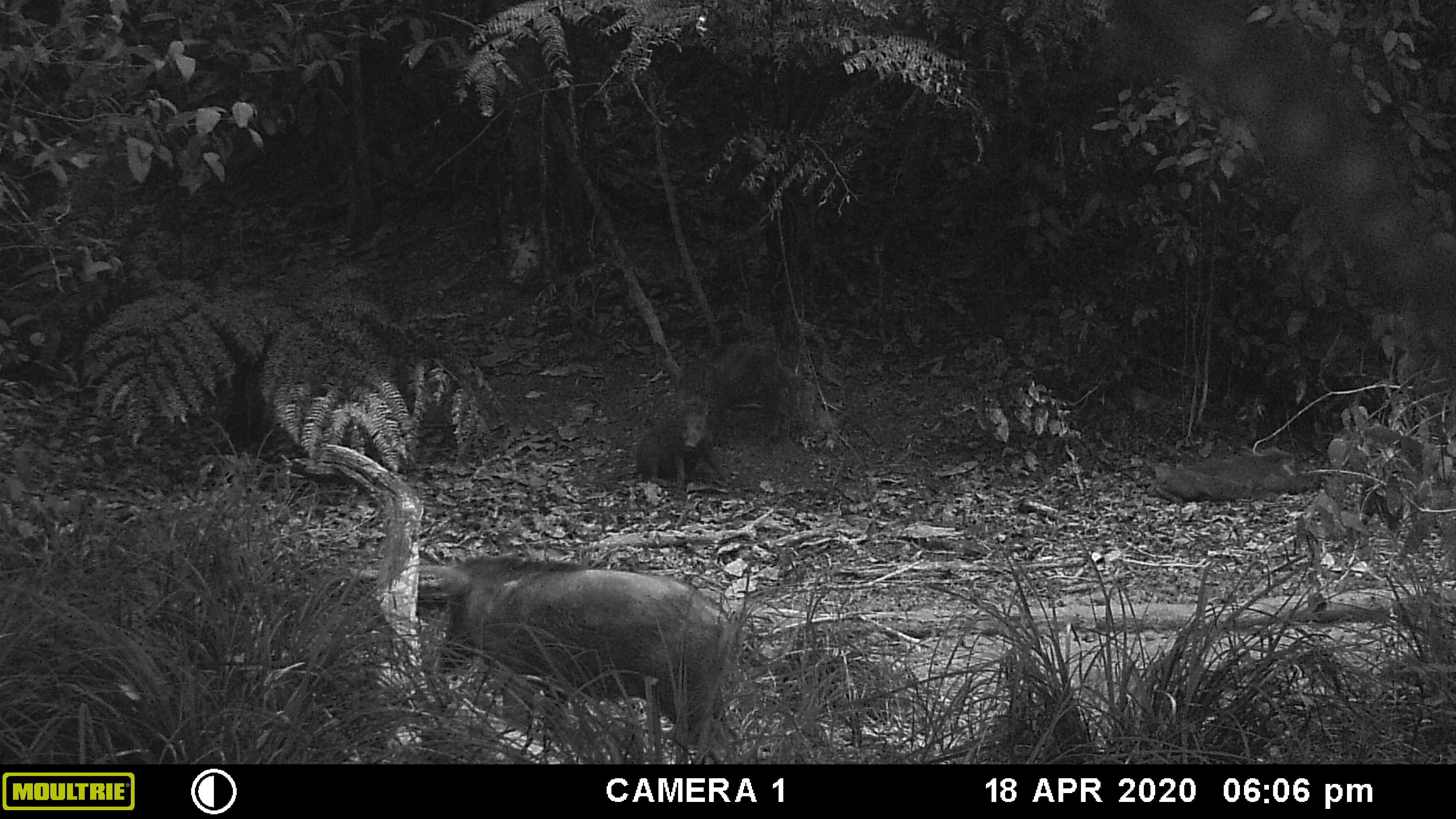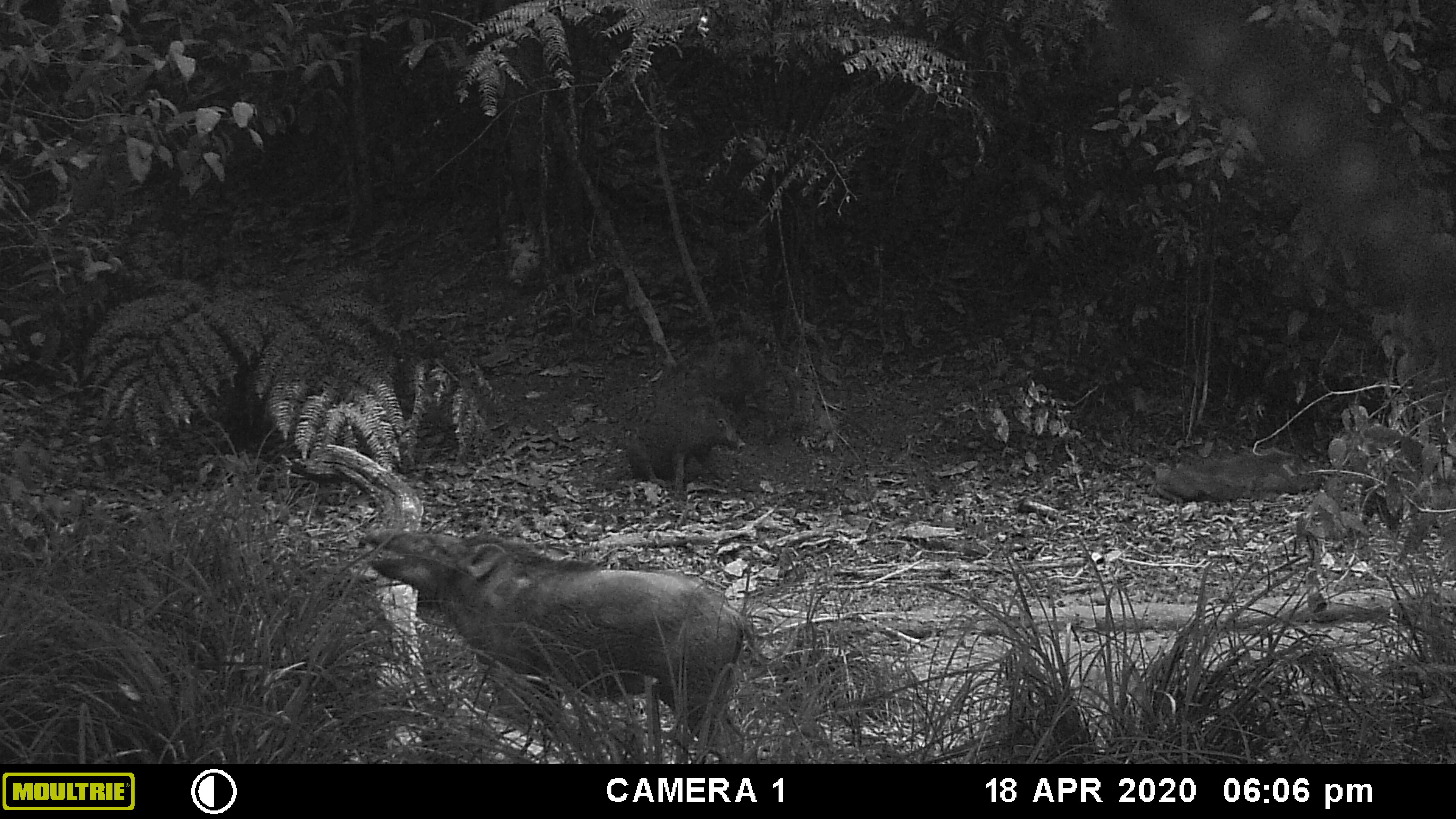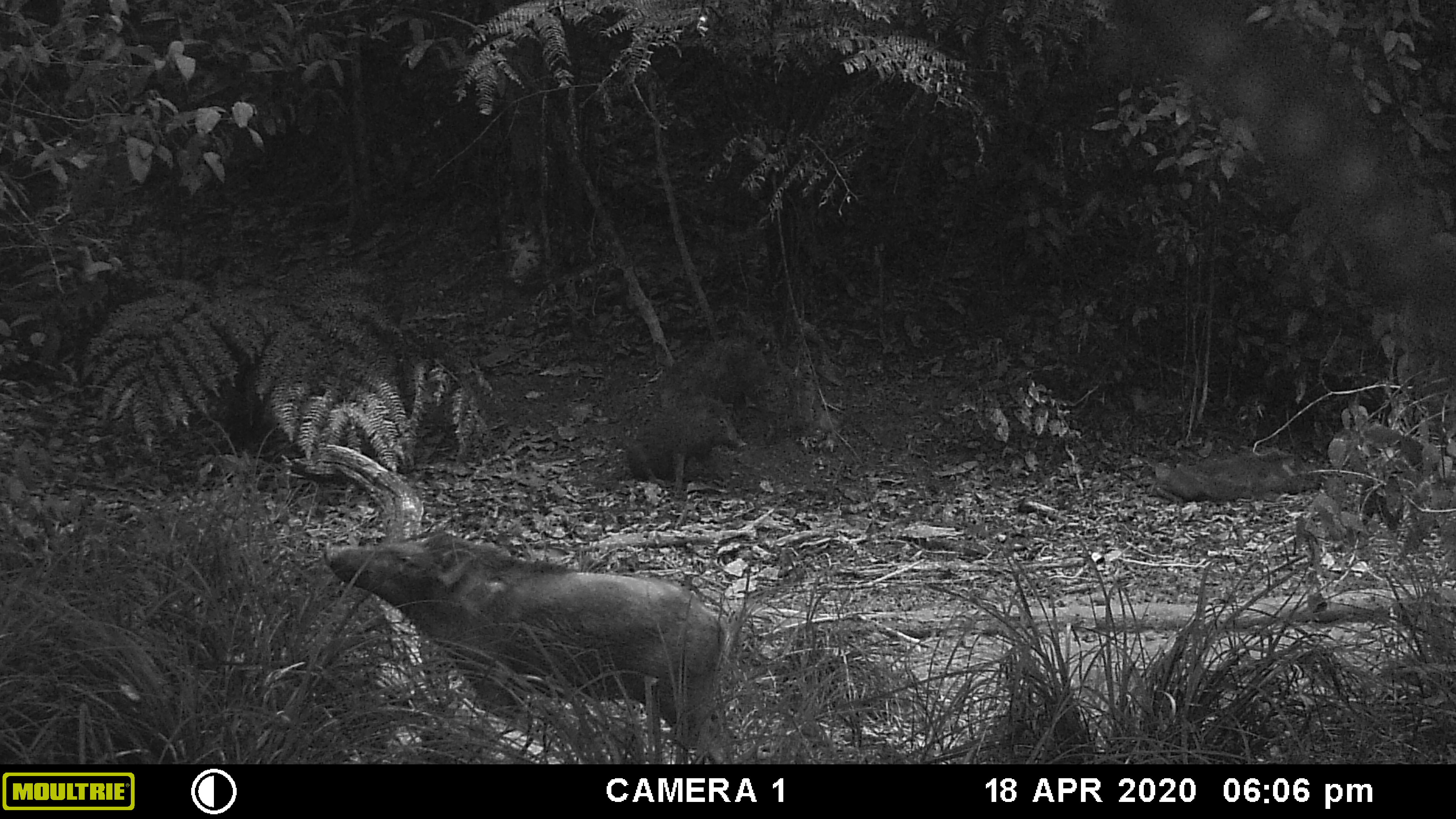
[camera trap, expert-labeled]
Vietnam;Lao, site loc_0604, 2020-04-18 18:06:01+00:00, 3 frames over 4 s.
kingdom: Animalia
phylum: Chordata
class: Mammalia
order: Artiodactyla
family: Suidae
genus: Sus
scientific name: Sus scrofa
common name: eurasian wild pig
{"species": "eurasian wild pig (Sus scrofa)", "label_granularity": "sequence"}